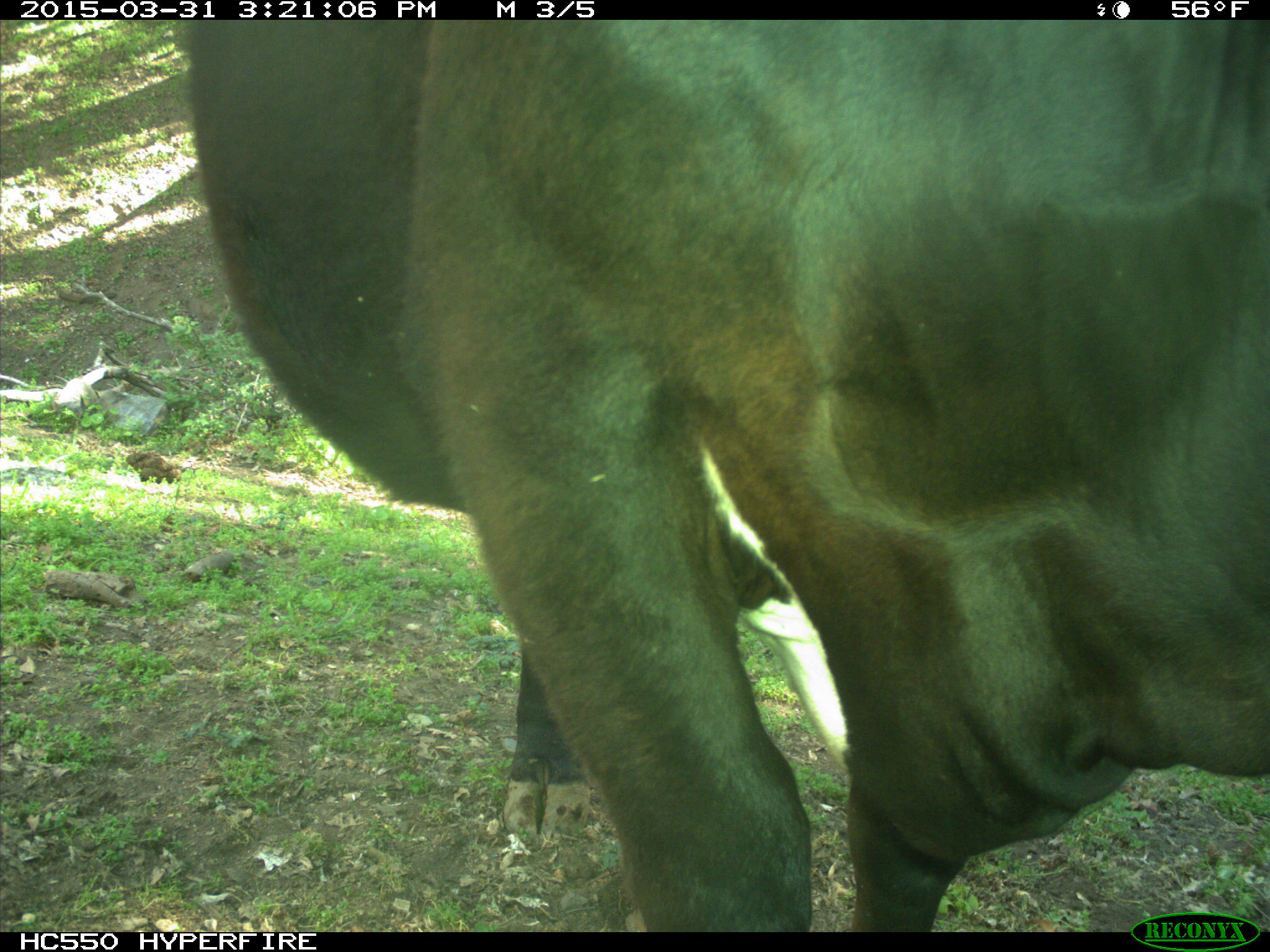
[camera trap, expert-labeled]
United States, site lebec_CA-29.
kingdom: Animalia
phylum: Chordata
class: Mammalia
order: Artiodactyla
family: Bovidae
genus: Bos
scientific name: Bos taurus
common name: domestic cow